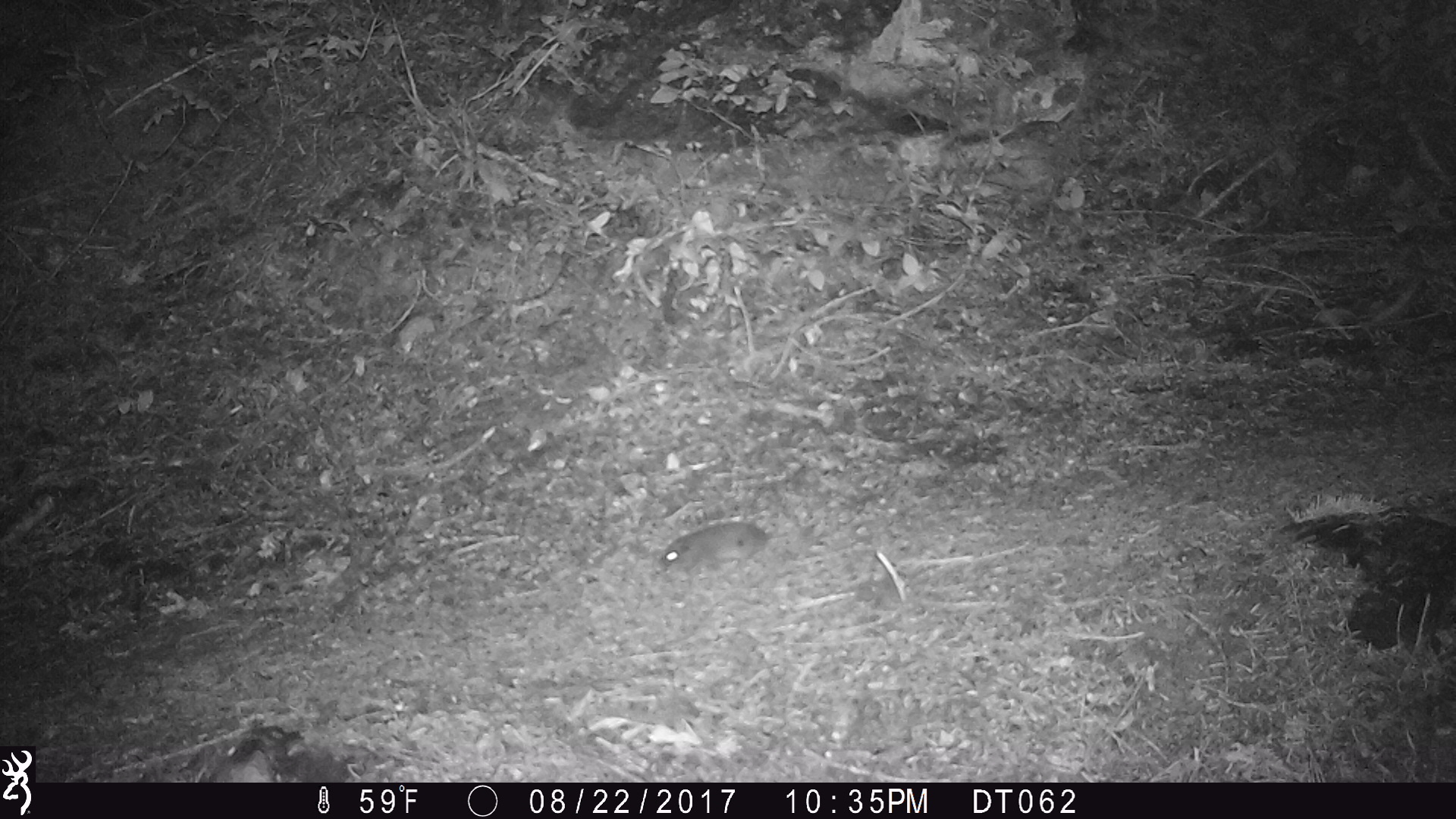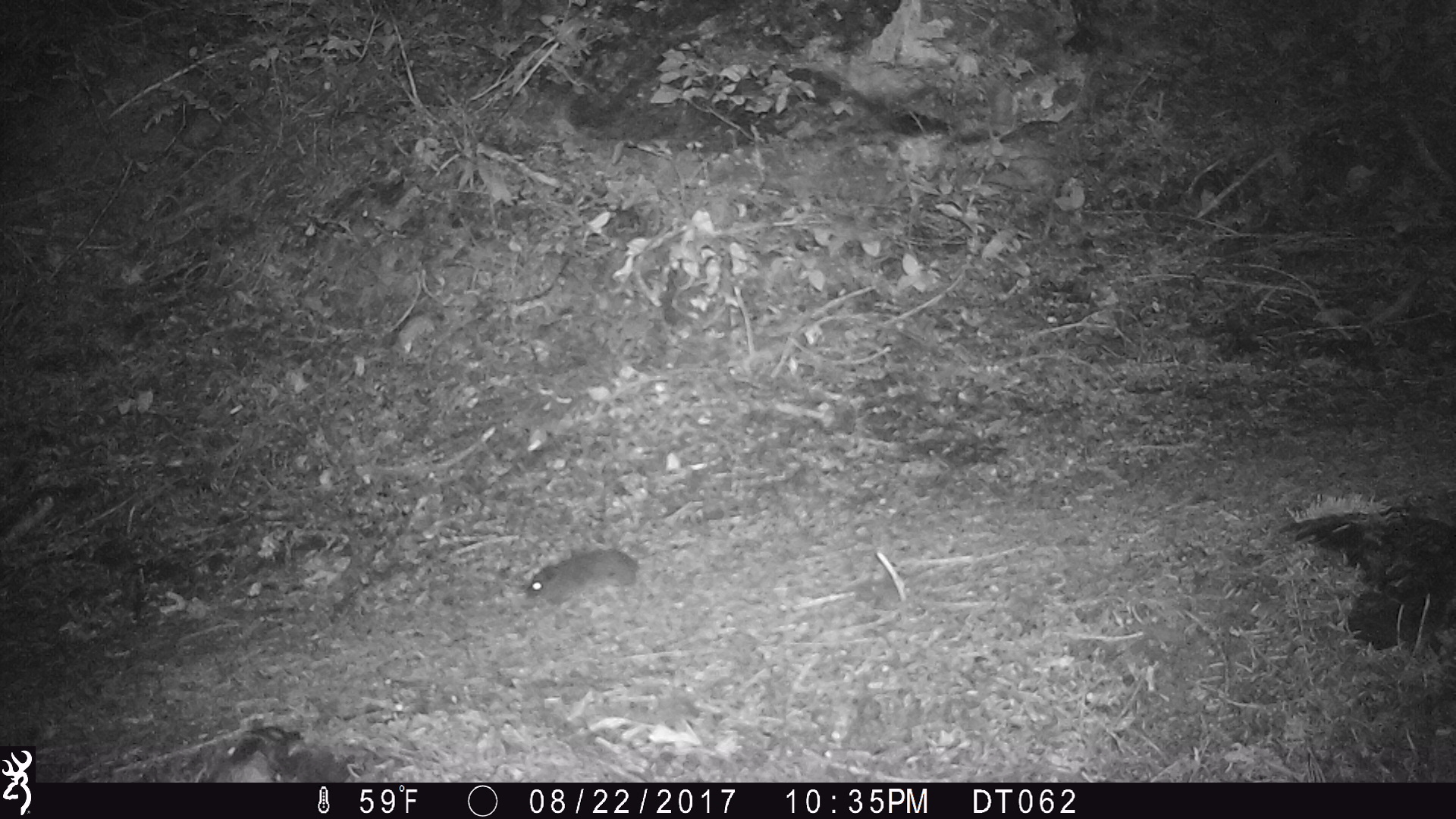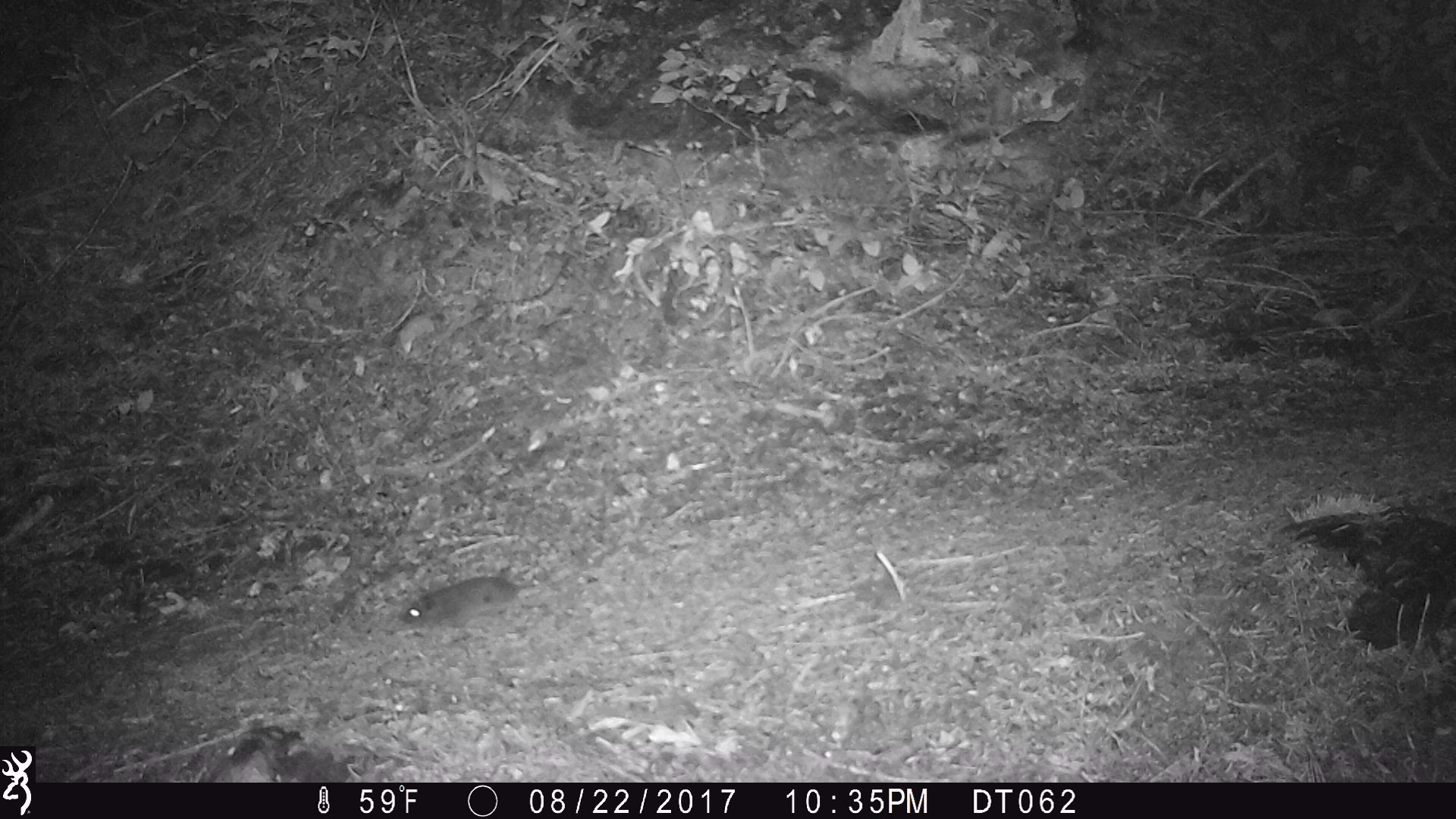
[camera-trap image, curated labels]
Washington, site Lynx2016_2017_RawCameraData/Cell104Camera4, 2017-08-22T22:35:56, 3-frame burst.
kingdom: Animalia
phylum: Chordata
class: Mammalia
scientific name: Mammalia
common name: small mammal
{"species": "small mammal (Mammalia)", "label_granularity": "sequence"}